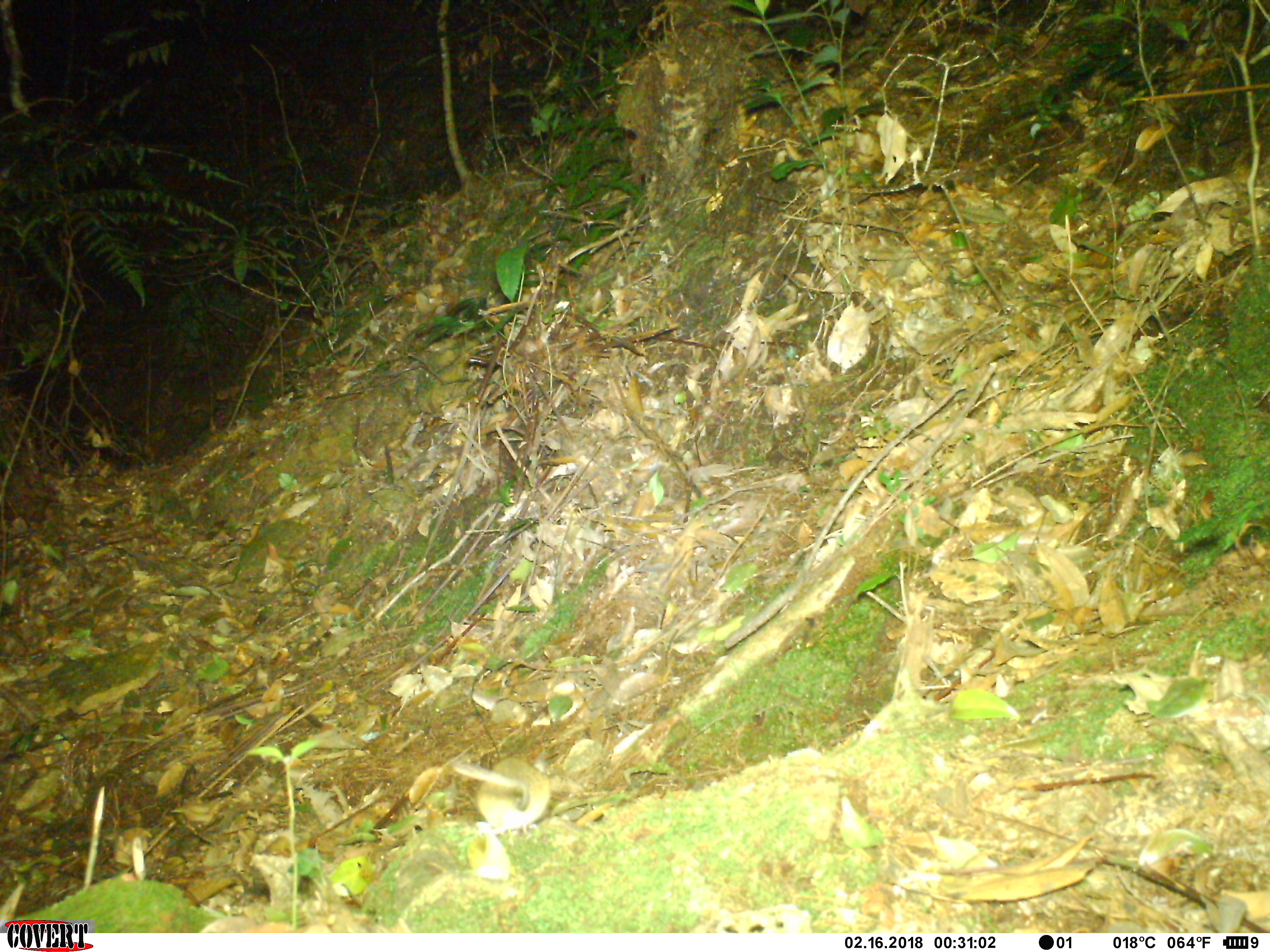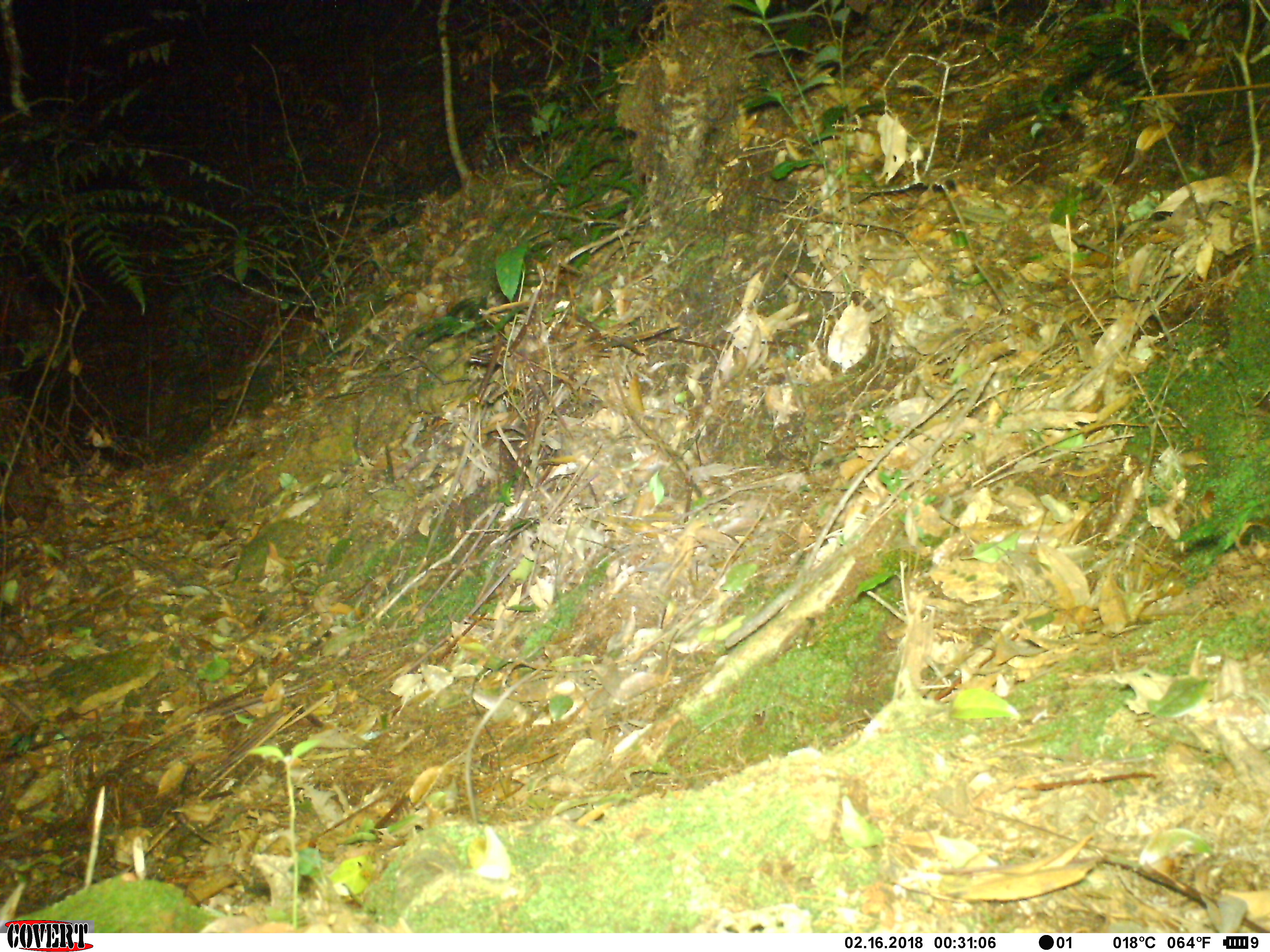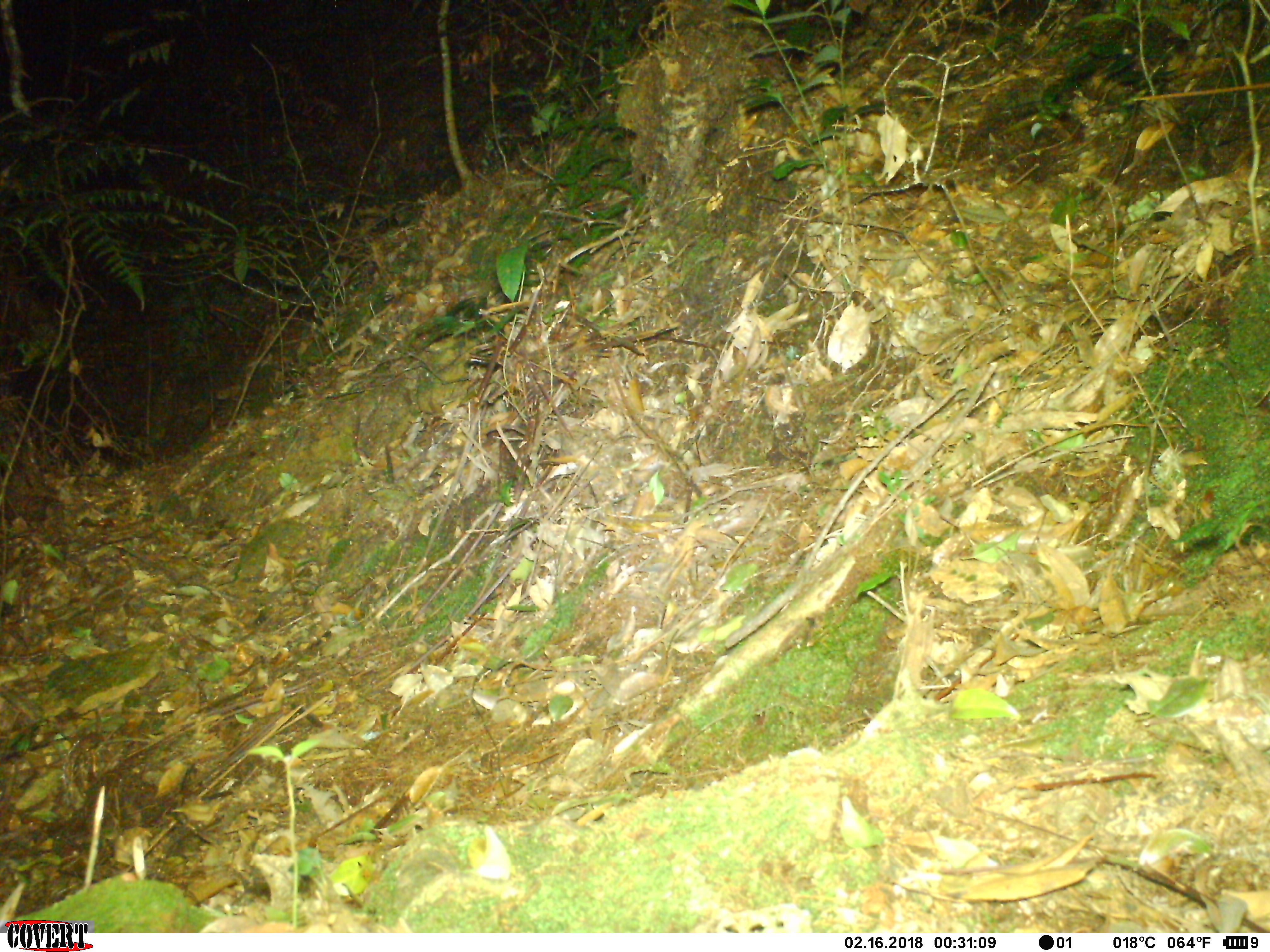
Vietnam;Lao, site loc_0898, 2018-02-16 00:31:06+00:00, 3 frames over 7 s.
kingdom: Animalia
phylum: Chordata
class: Mammalia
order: Rodentia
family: Muridae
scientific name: Muridae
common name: old-world mice and rats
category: unidentified murid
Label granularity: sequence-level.